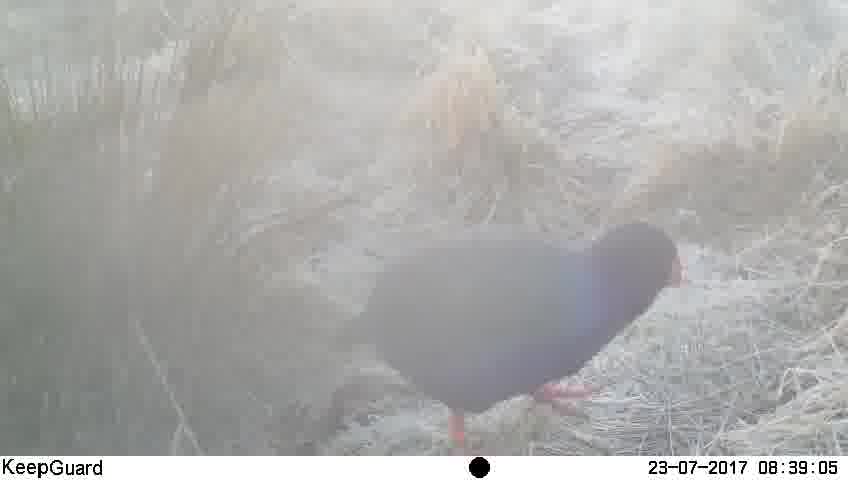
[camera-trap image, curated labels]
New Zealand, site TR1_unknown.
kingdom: Animalia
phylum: Chordata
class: Aves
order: Gruiformes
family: Rallidae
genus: Porphyrio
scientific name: Porphyrio mantelli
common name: takahe